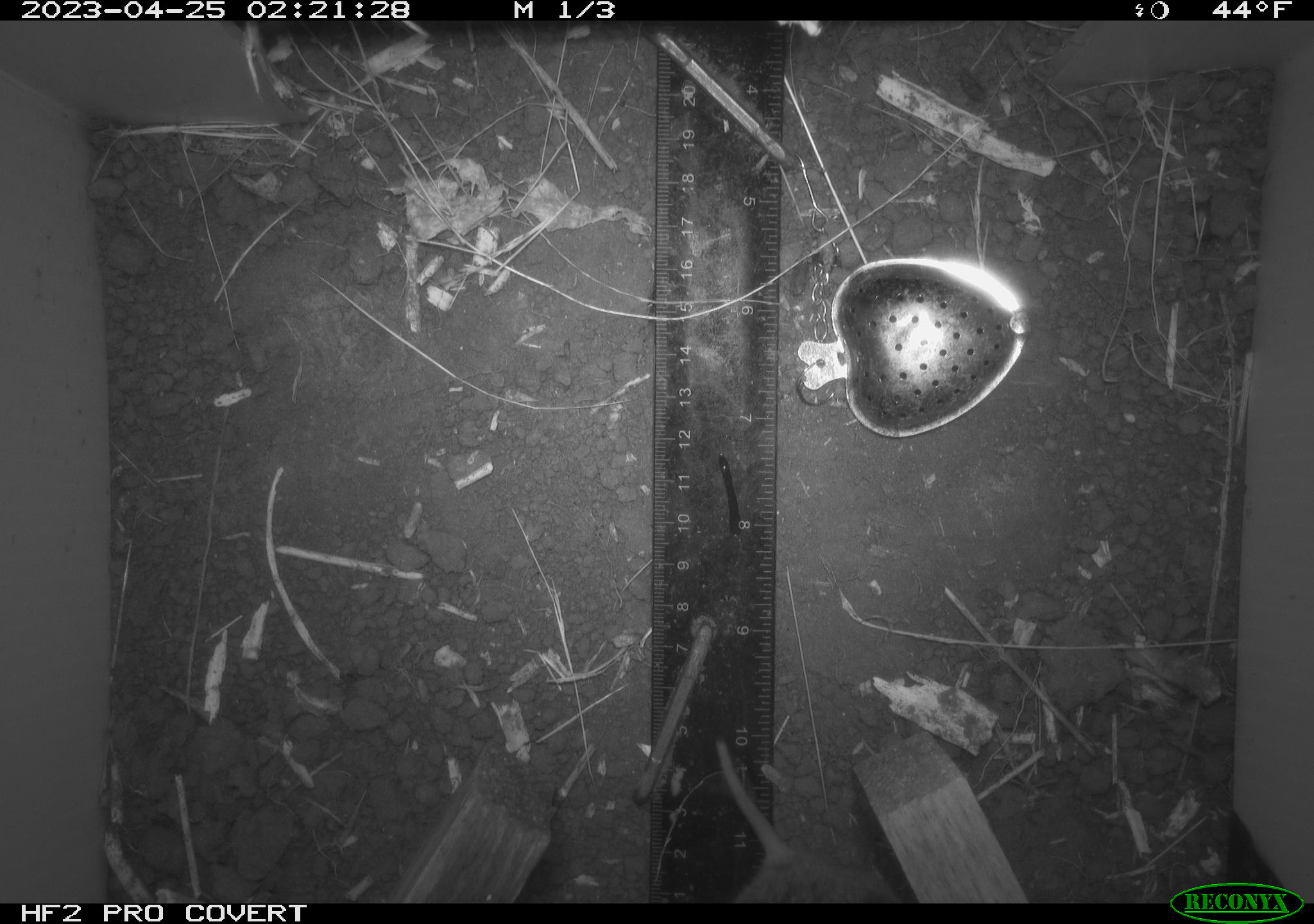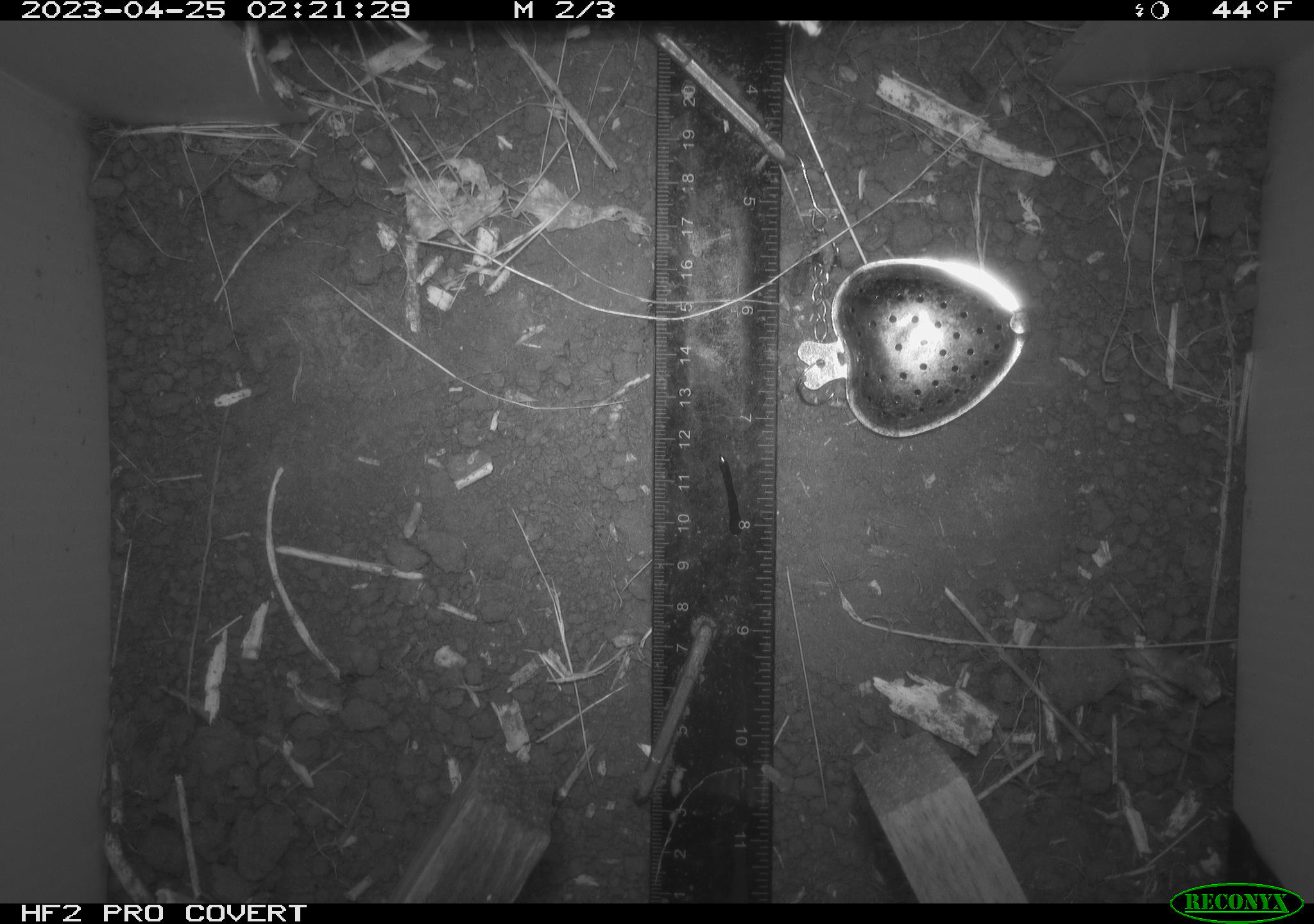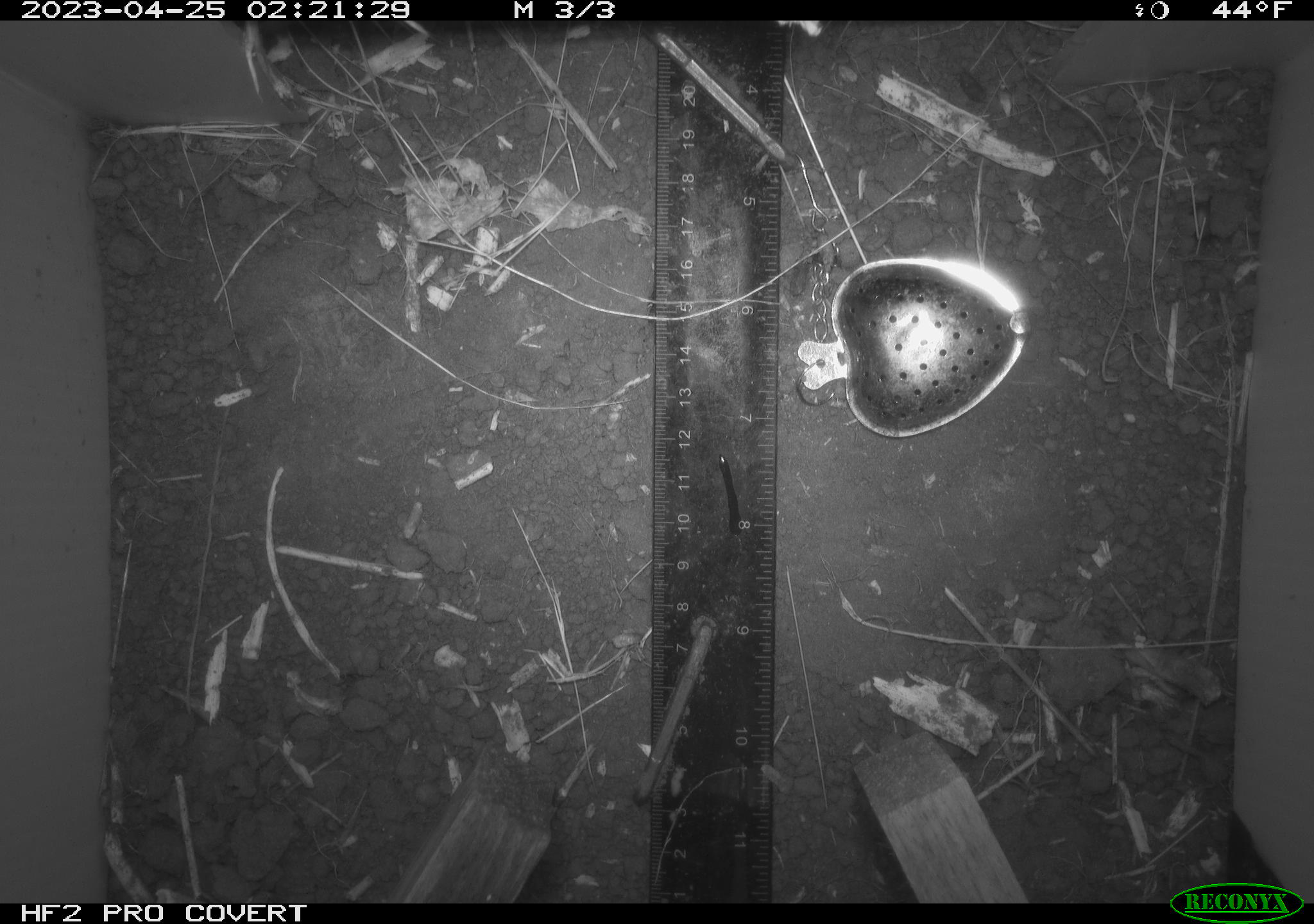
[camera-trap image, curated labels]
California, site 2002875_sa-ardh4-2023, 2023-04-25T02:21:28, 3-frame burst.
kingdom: Animalia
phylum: Chordata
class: Mammalia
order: Rodentia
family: Cricetidae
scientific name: Arvicolinae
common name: voles, lemmings, and muskrats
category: arvicolinae subfamily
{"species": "arvicolinae subfamily (voles, lemmings, and muskrats) (Arvicolinae)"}